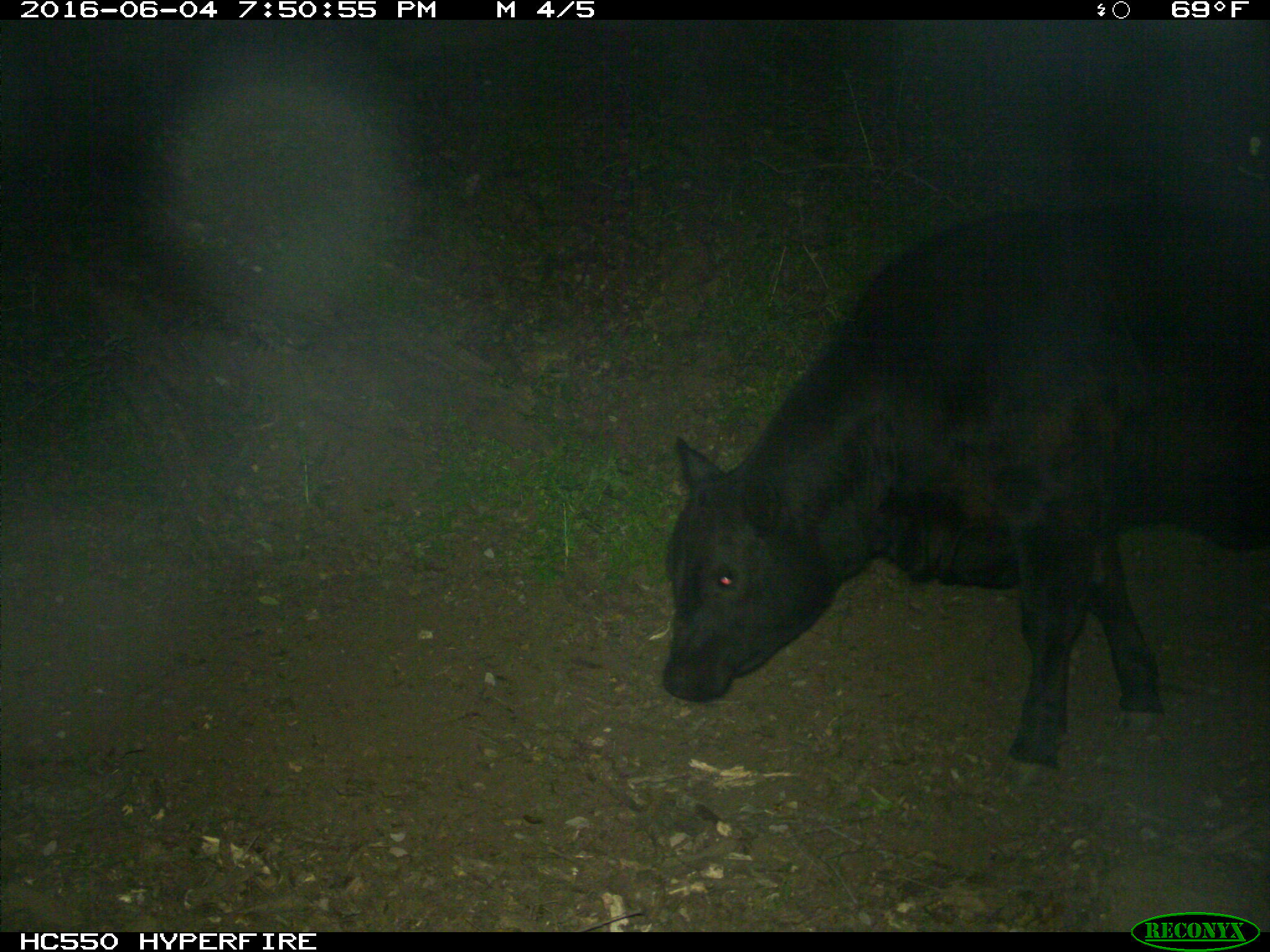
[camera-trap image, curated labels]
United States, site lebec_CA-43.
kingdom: Animalia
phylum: Chordata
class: Mammalia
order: Artiodactyla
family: Bovidae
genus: Bos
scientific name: Bos taurus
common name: domestic cow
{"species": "Bos taurus (domestic cow)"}